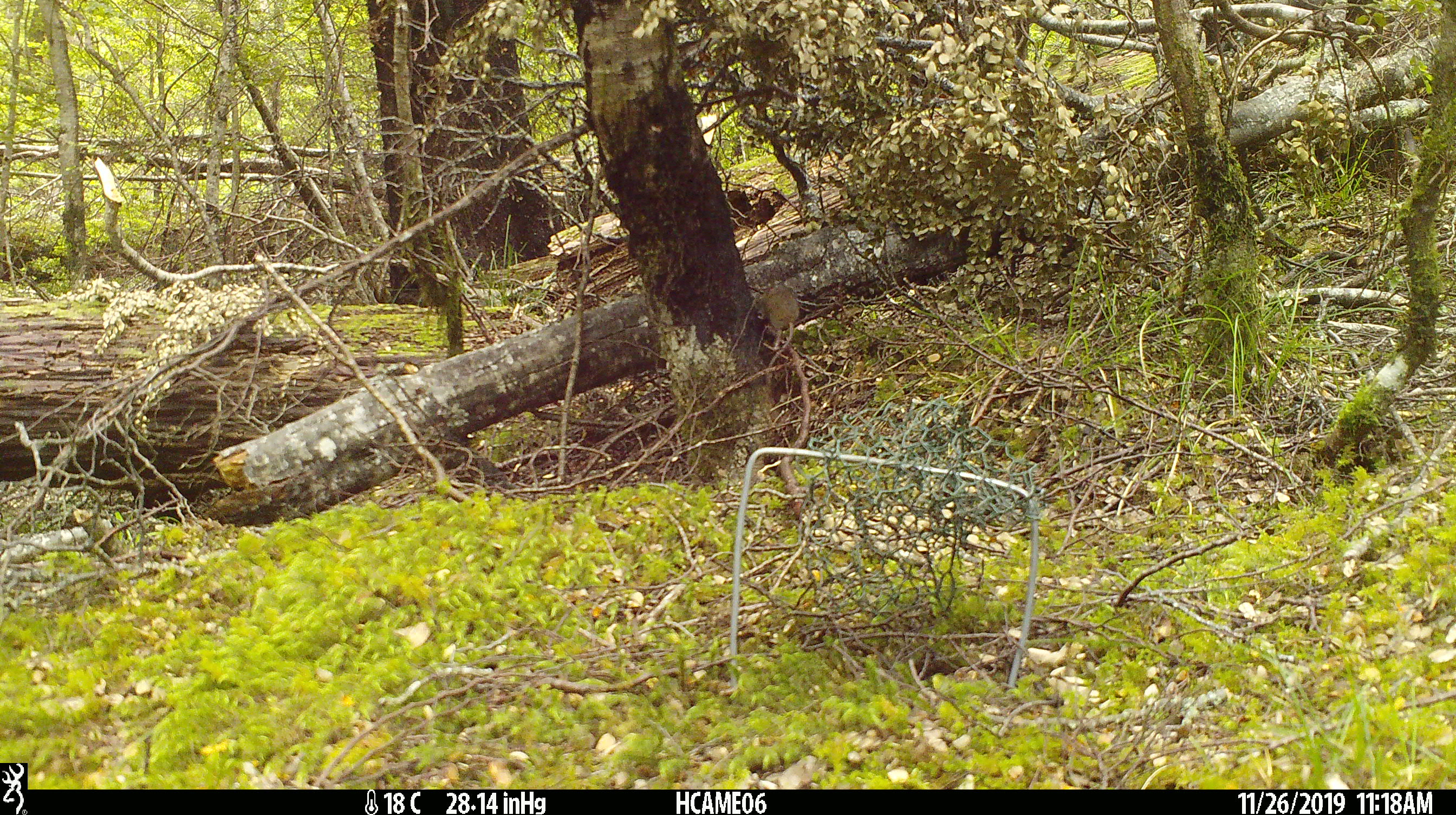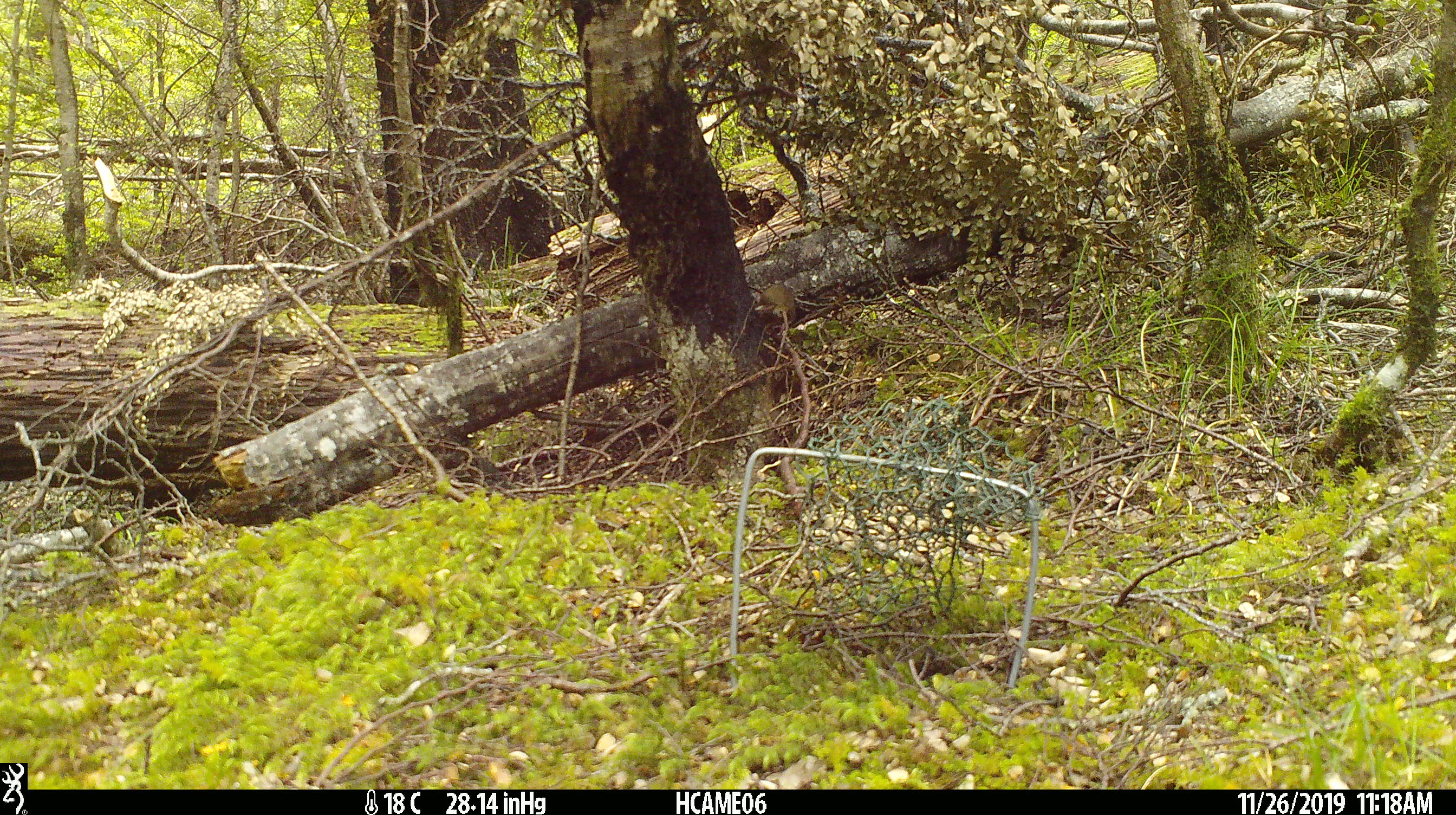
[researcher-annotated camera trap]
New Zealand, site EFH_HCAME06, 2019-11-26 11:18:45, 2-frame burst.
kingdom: Animalia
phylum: Chordata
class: Mammalia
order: Rodentia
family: Muridae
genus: Mus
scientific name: Mus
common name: mouse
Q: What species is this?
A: Mouse (Mus).